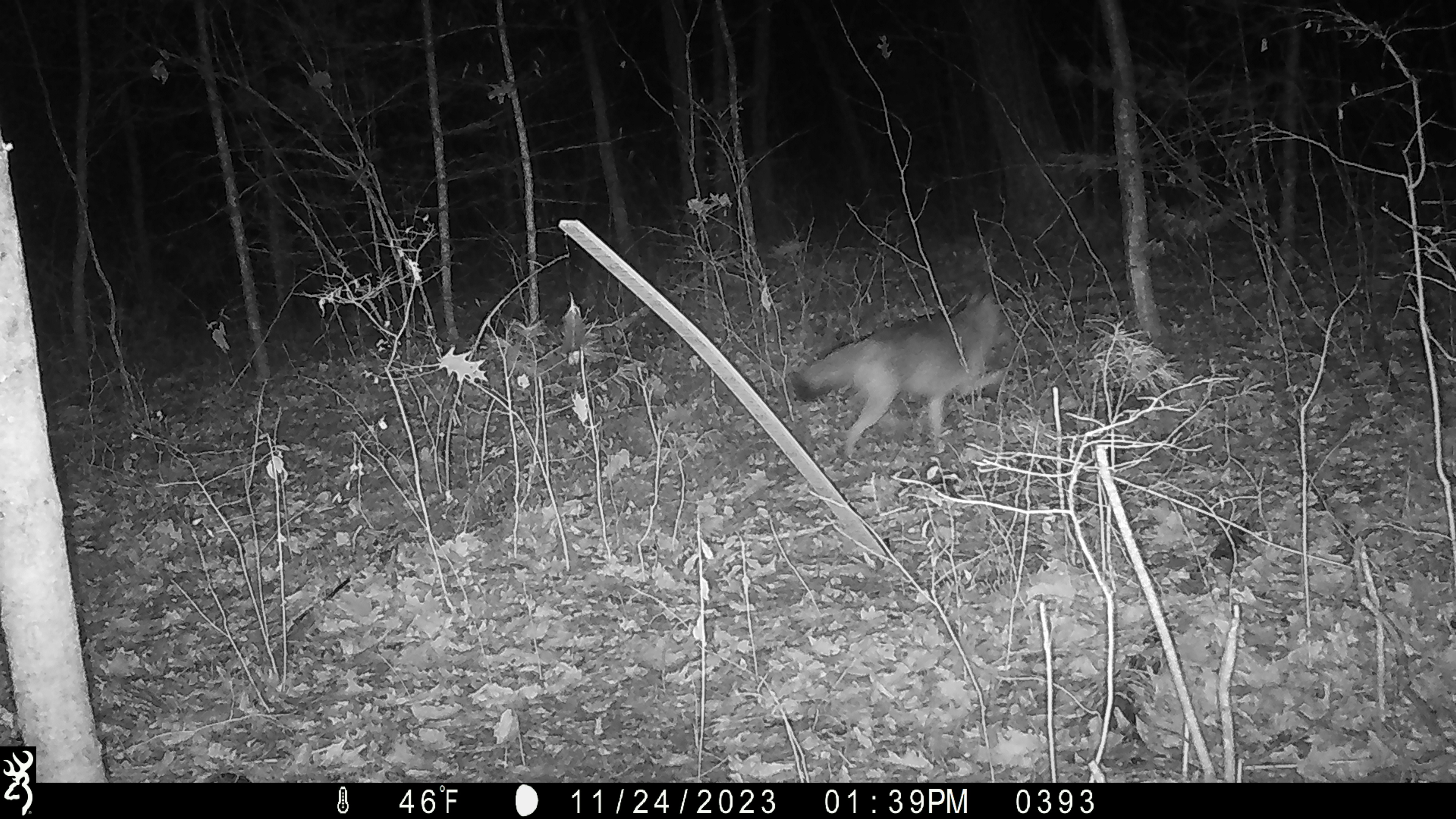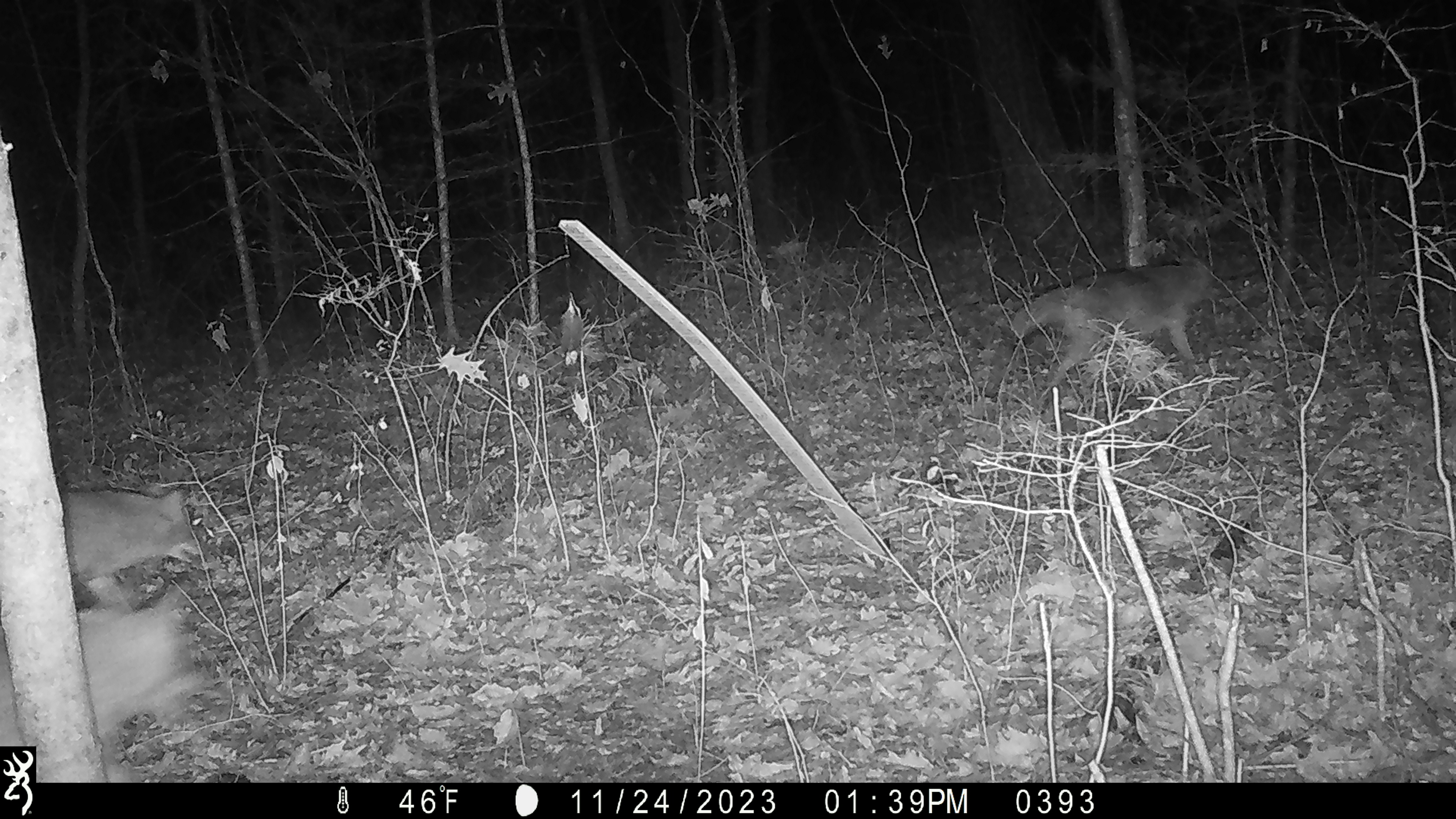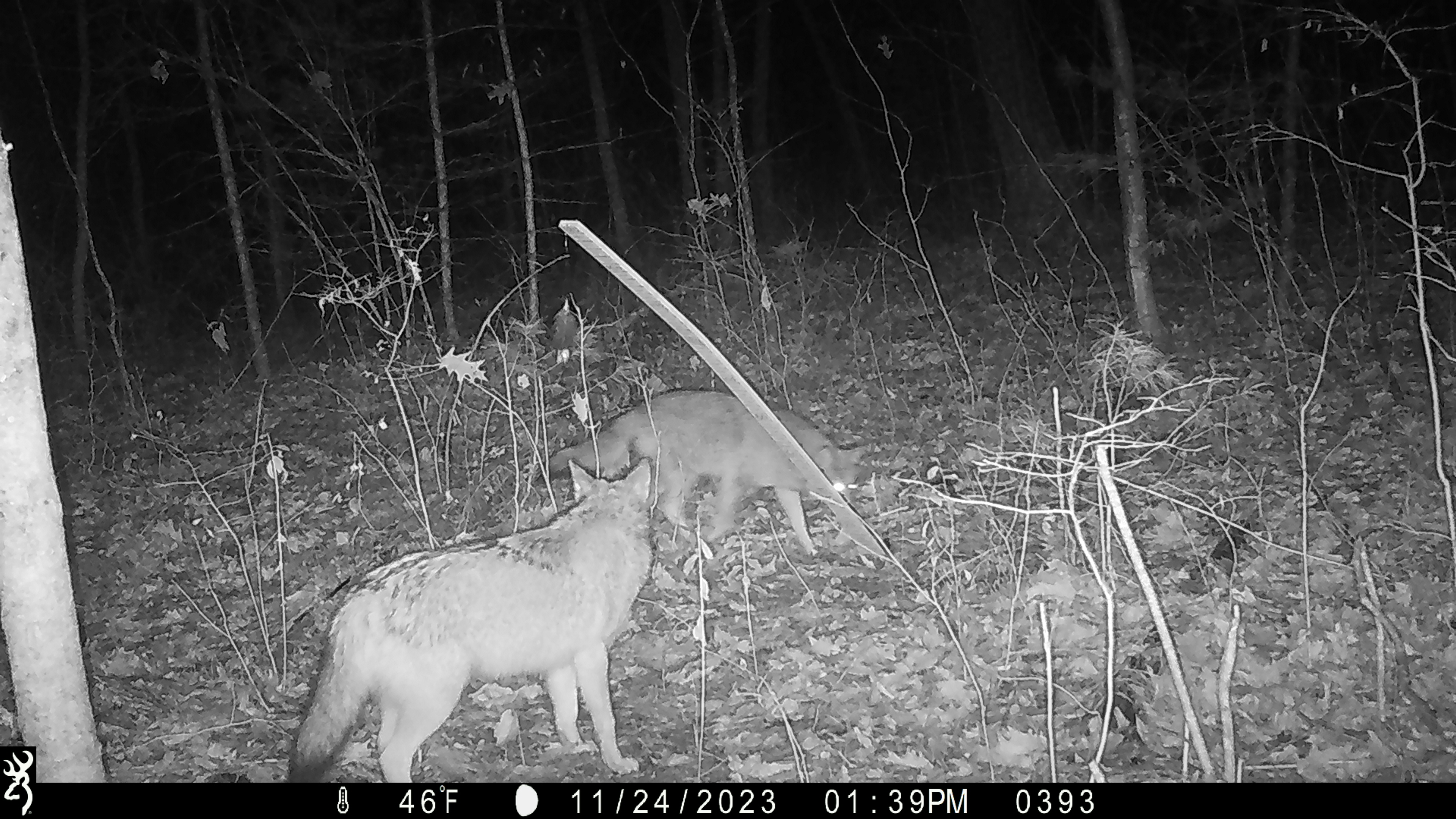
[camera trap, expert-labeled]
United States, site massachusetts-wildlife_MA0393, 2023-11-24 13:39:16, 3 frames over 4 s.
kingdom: Animalia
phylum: Chordata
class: Mammalia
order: Carnivora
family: Canidae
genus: Canis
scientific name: Canis latrans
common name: coyote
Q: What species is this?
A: Coyote (Canis latrans).